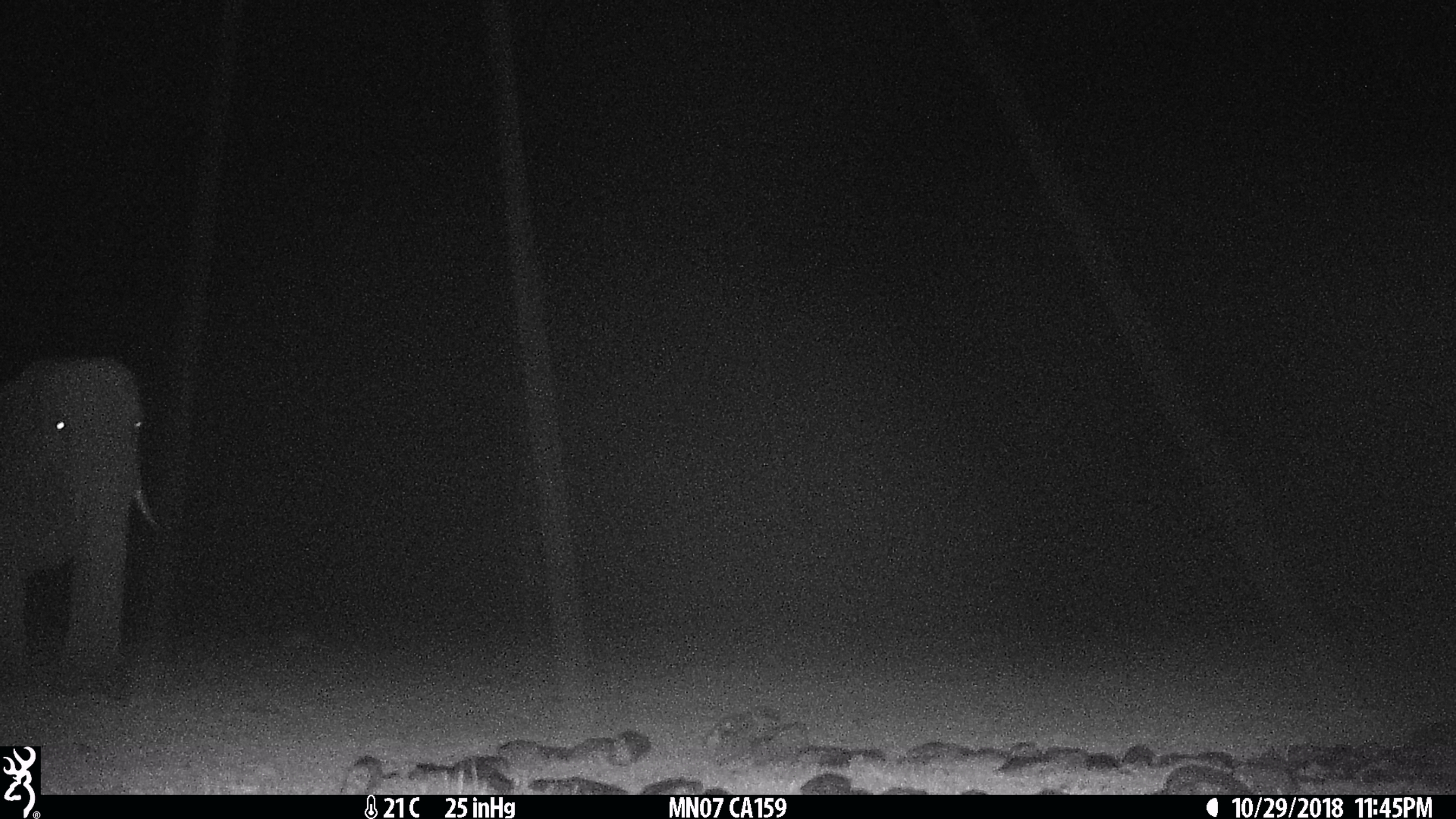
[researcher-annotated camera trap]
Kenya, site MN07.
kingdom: Animalia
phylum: Chordata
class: Mammalia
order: Proboscidea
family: Elephantidae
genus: Loxodonta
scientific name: Loxodonta africana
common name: elephant